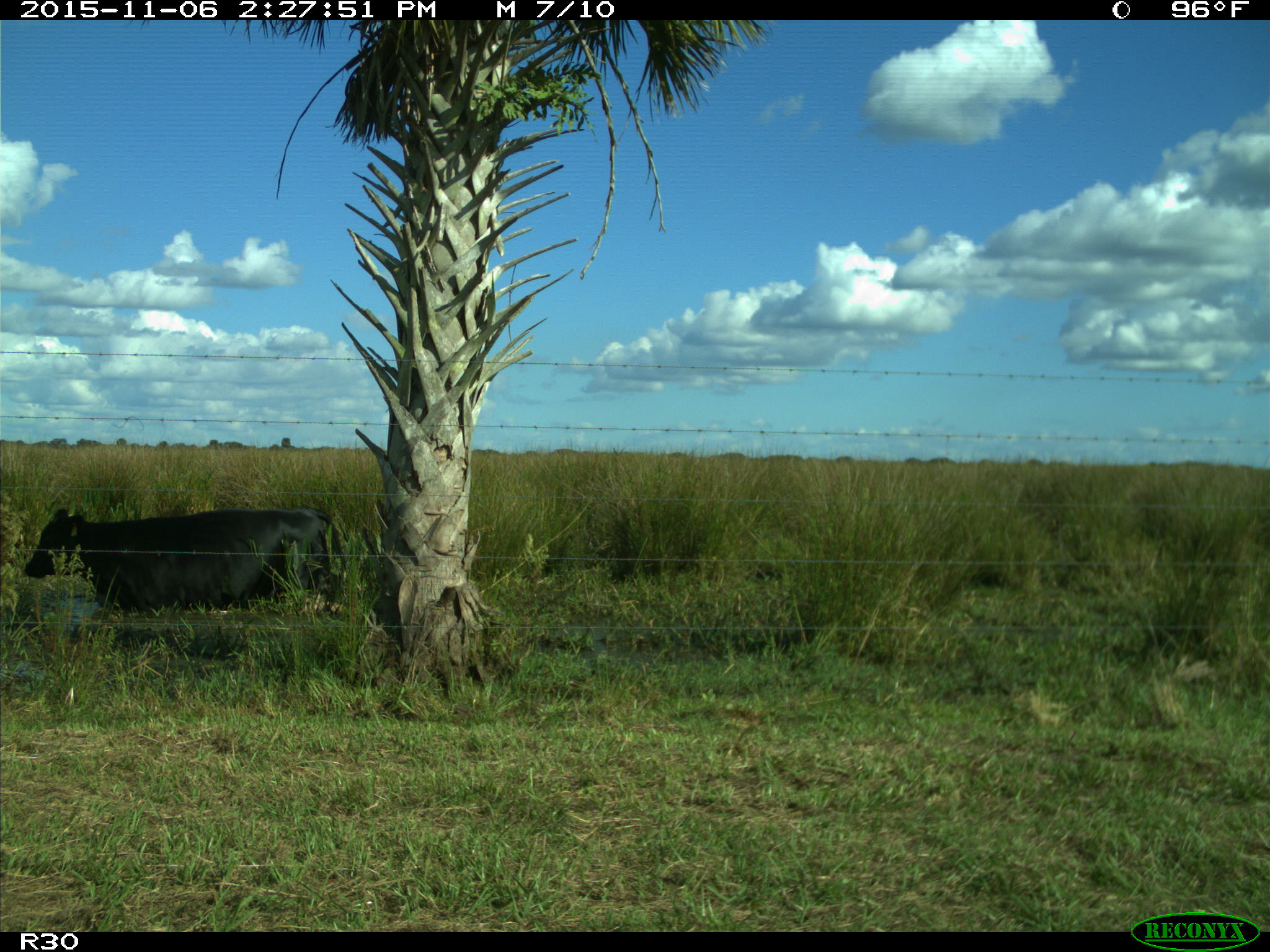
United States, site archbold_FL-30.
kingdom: Animalia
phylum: Chordata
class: Mammalia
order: Artiodactyla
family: Bovidae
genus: Bos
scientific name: Bos taurus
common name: domestic cow